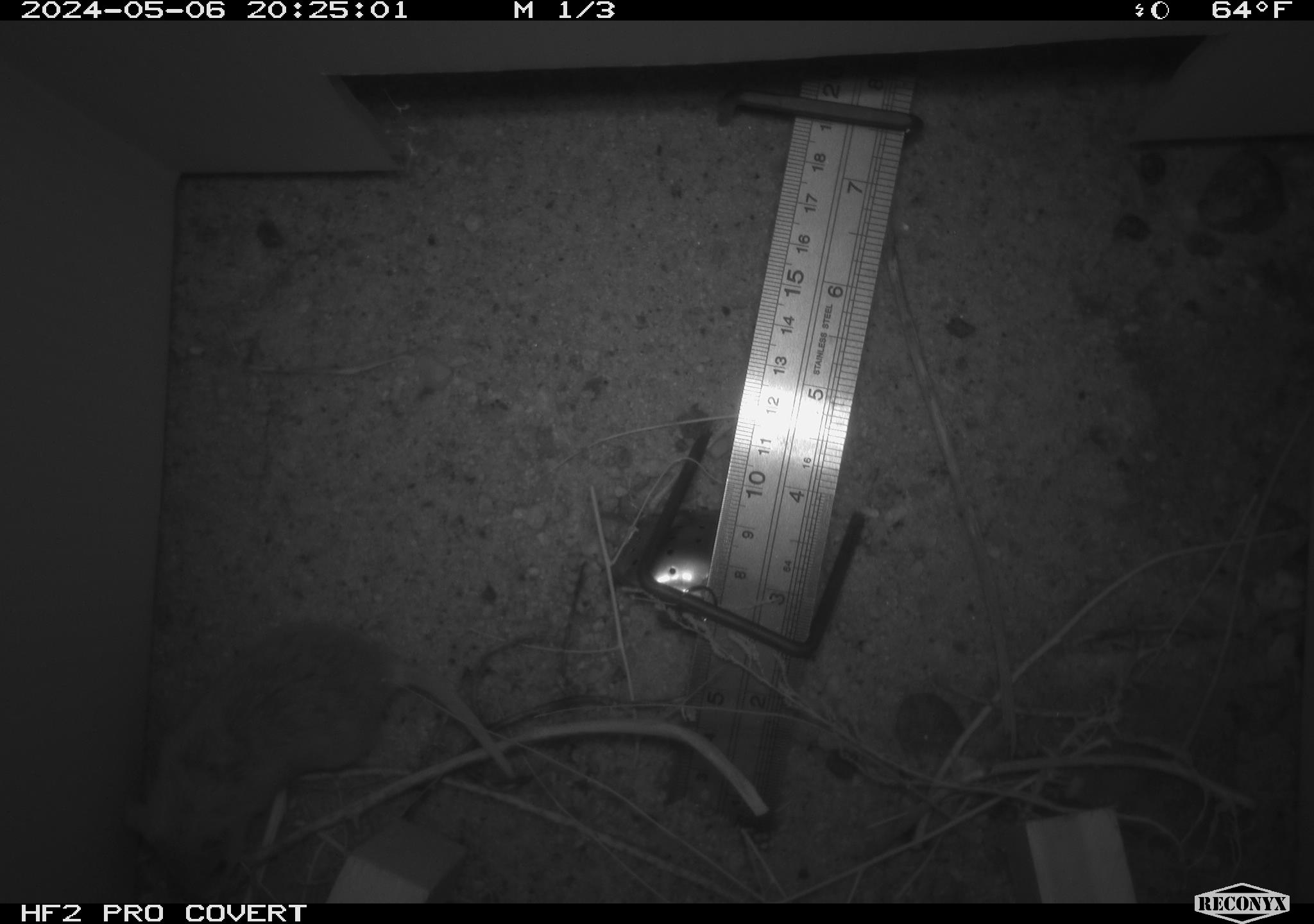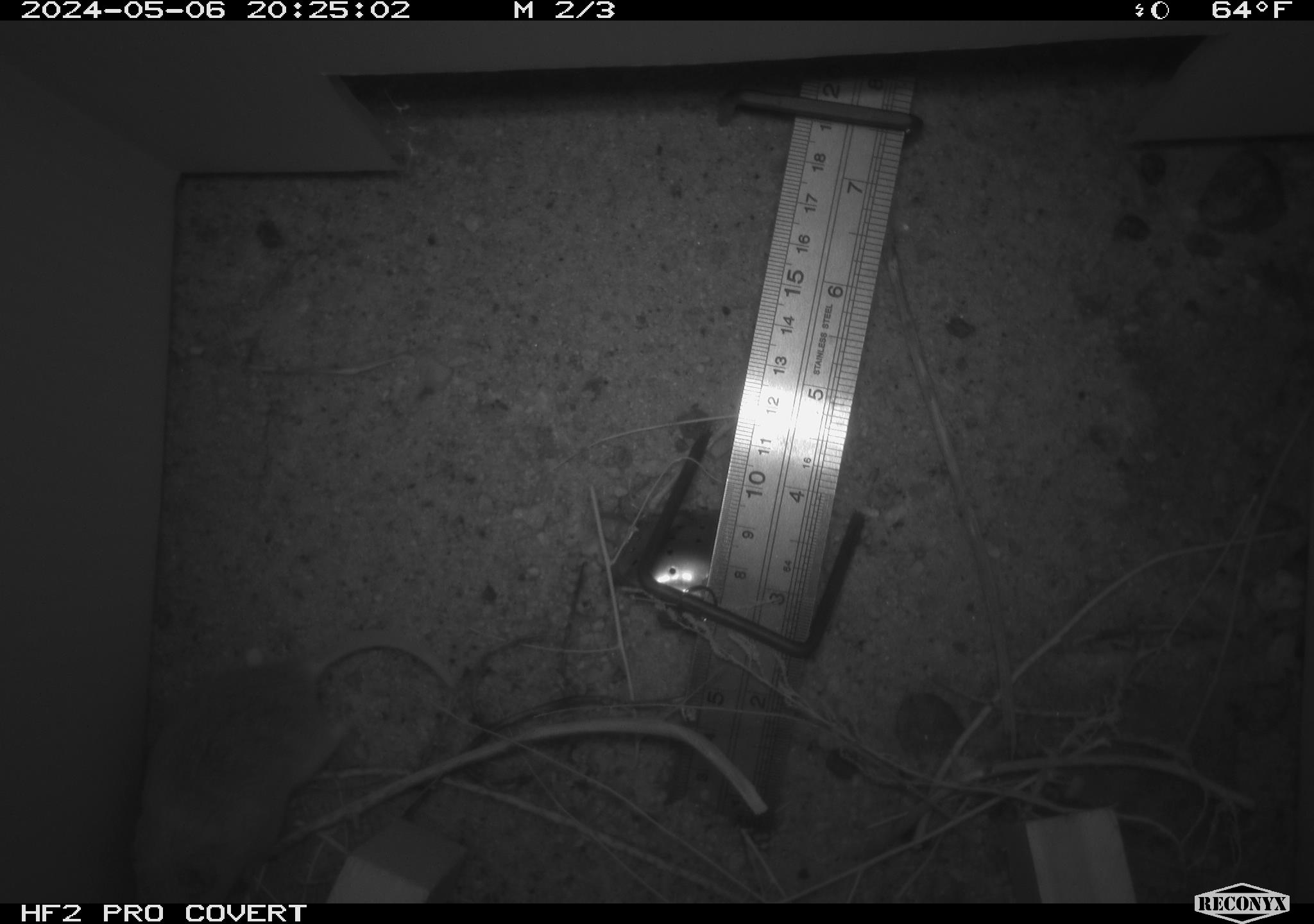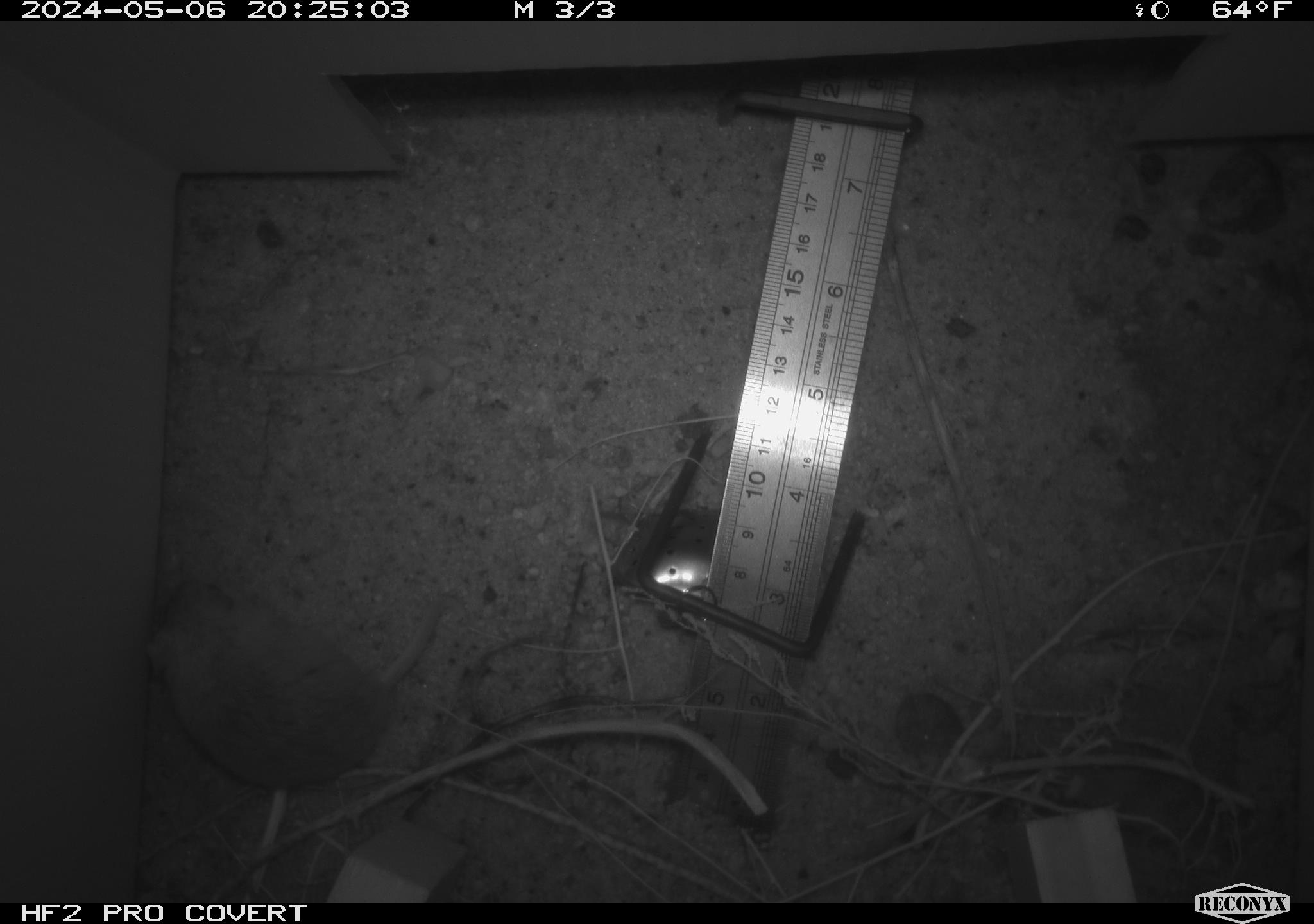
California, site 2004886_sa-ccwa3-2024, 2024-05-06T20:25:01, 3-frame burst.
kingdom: Animalia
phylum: Chordata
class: Mammalia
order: Rodentia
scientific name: Rodentia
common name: mouse species